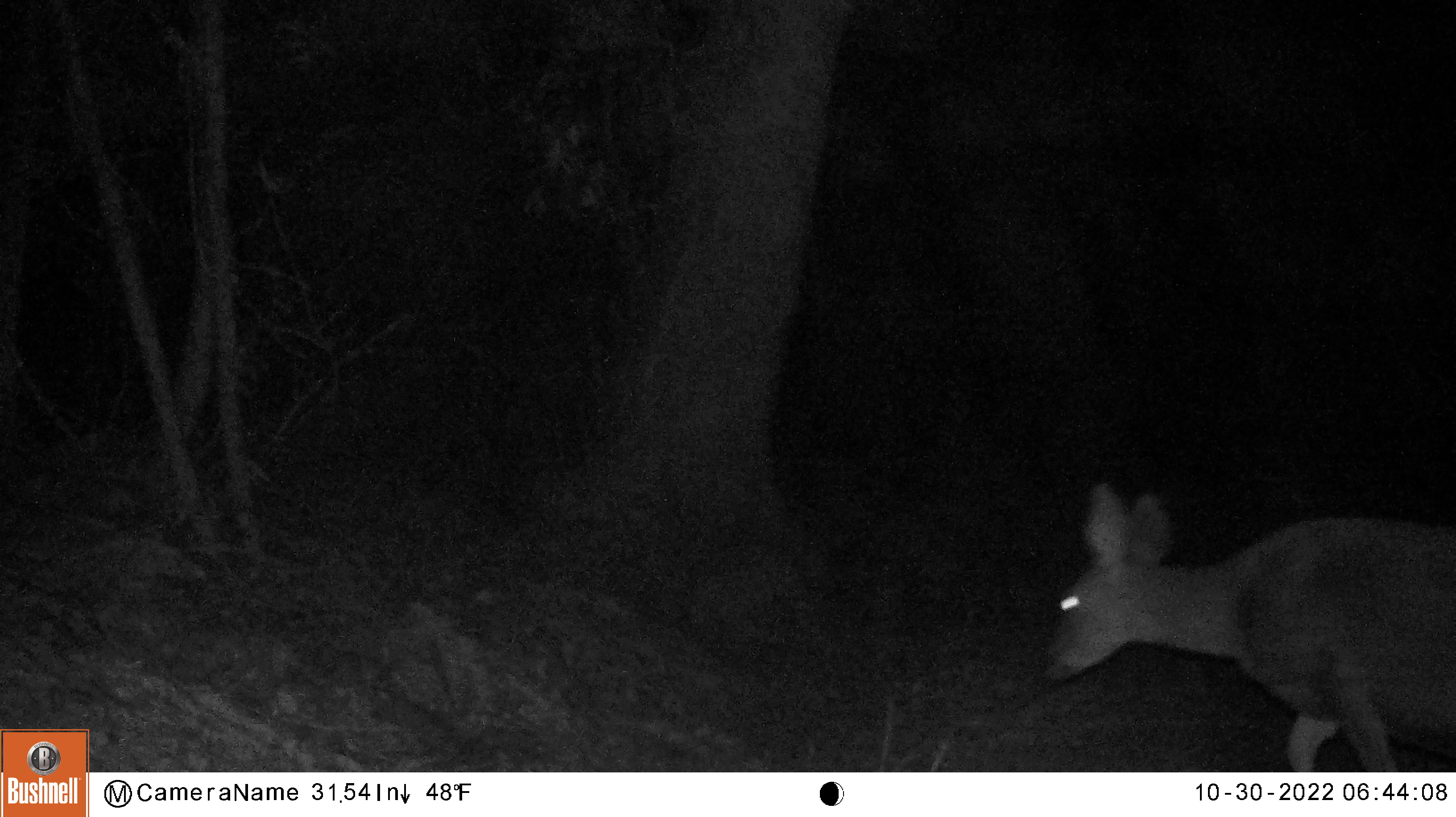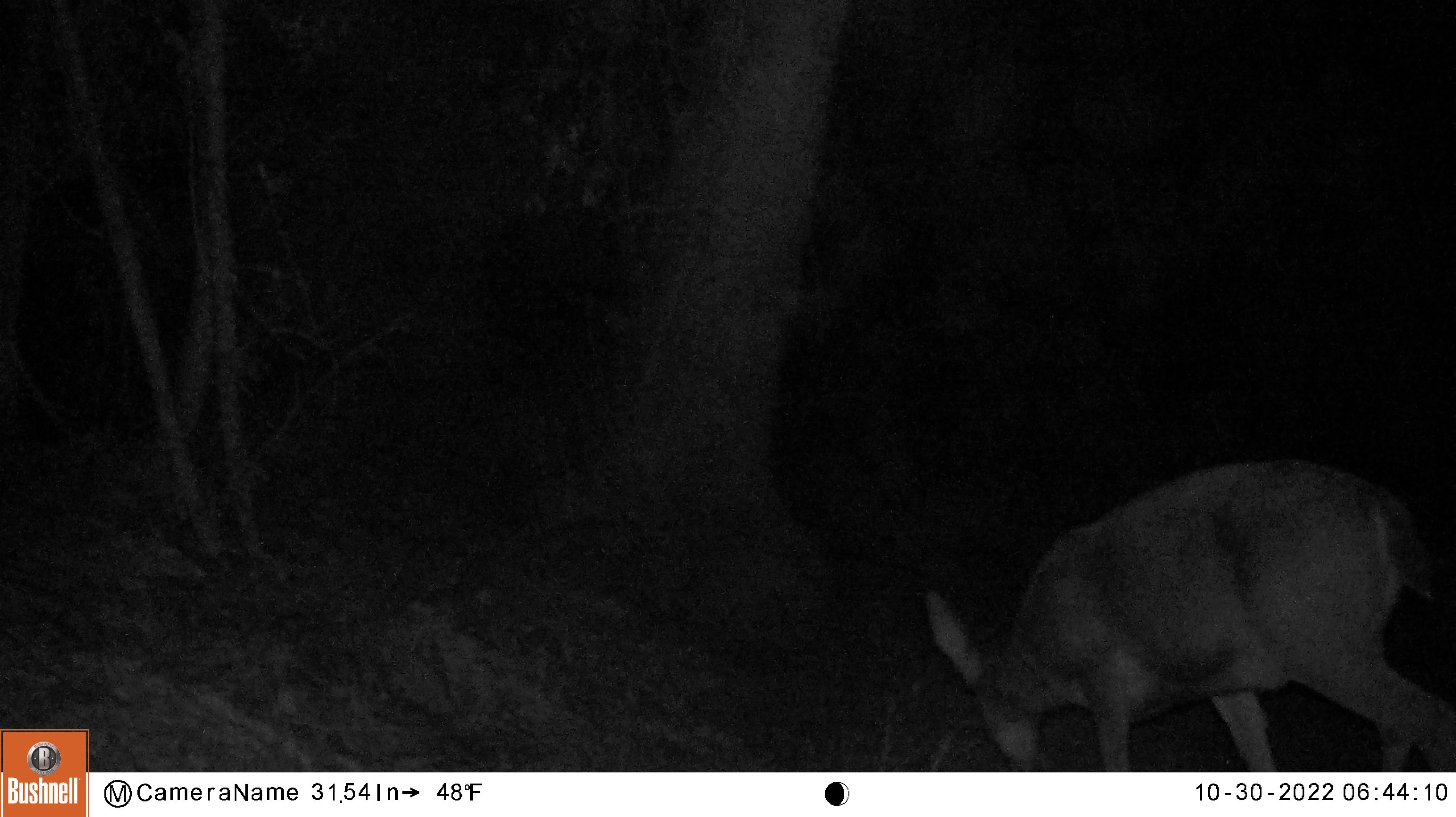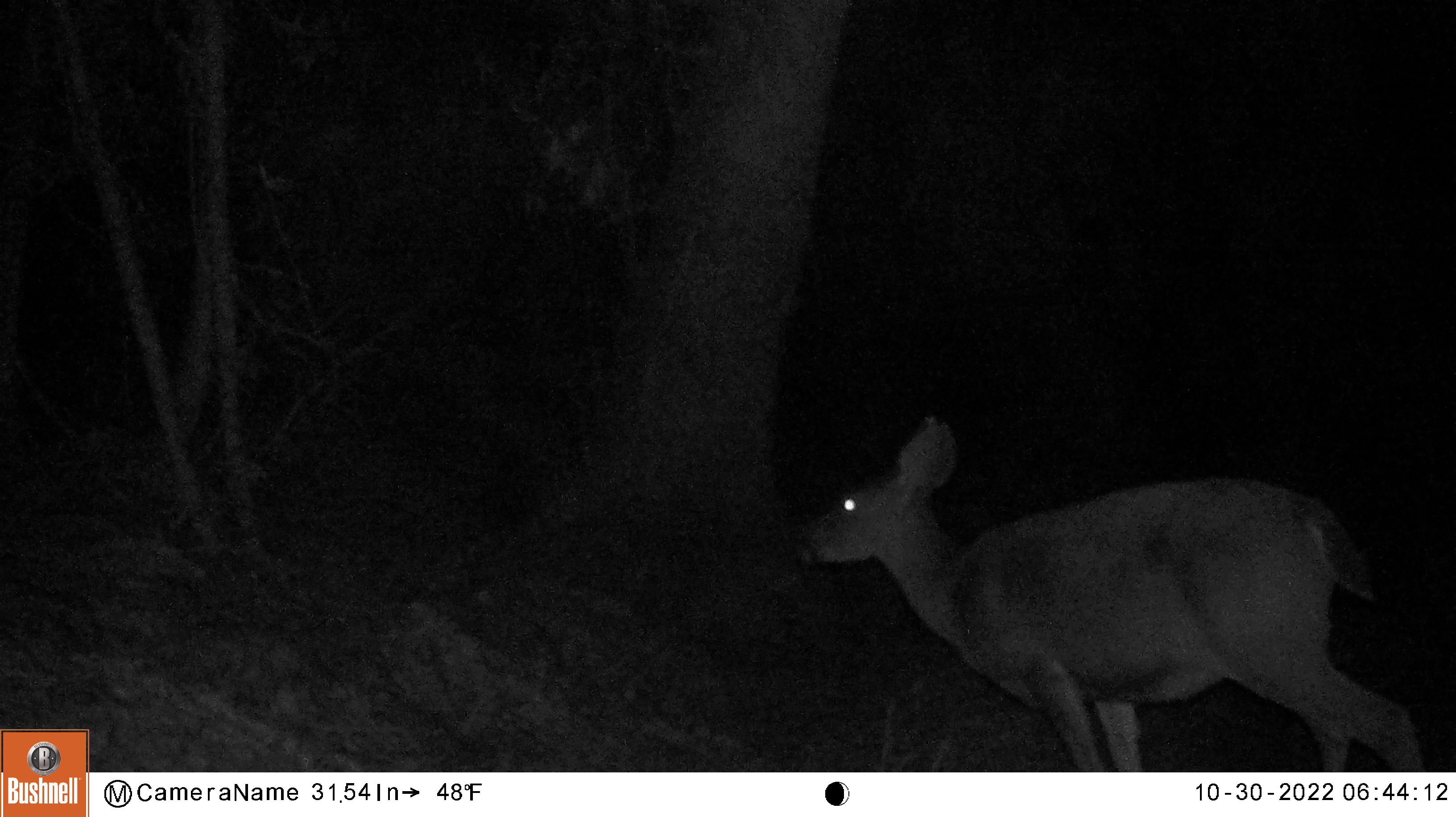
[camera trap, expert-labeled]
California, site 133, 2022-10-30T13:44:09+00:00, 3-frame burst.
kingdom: Animalia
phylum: Chordata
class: Mammalia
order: Artiodactyla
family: Cervidae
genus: Odocoileus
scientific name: Odocoileus hemionus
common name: mule deer